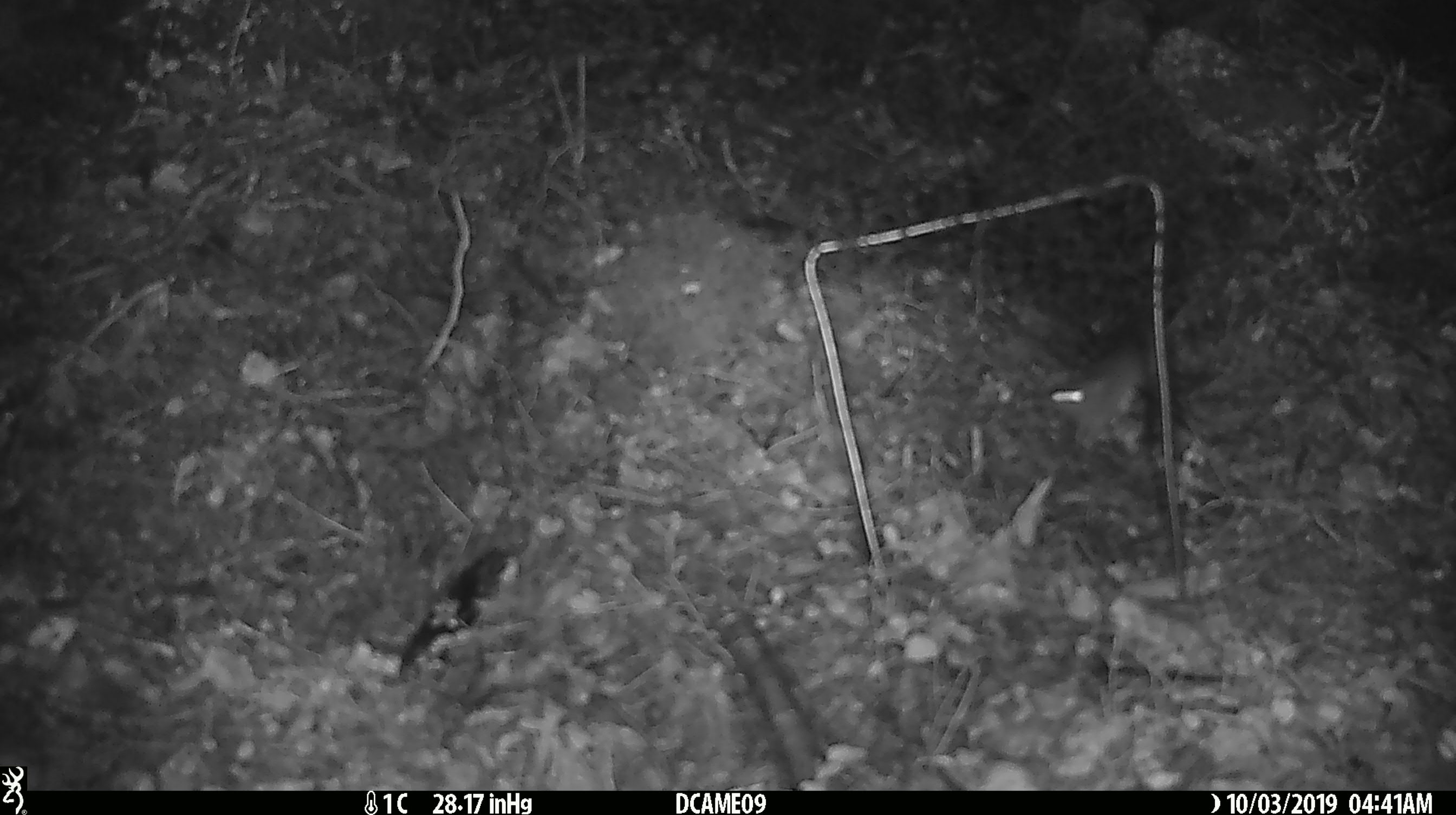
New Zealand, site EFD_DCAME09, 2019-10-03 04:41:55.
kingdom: Animalia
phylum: Chordata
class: Mammalia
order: Rodentia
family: Muridae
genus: Mus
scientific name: Mus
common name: mouse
Mouse (Mus).